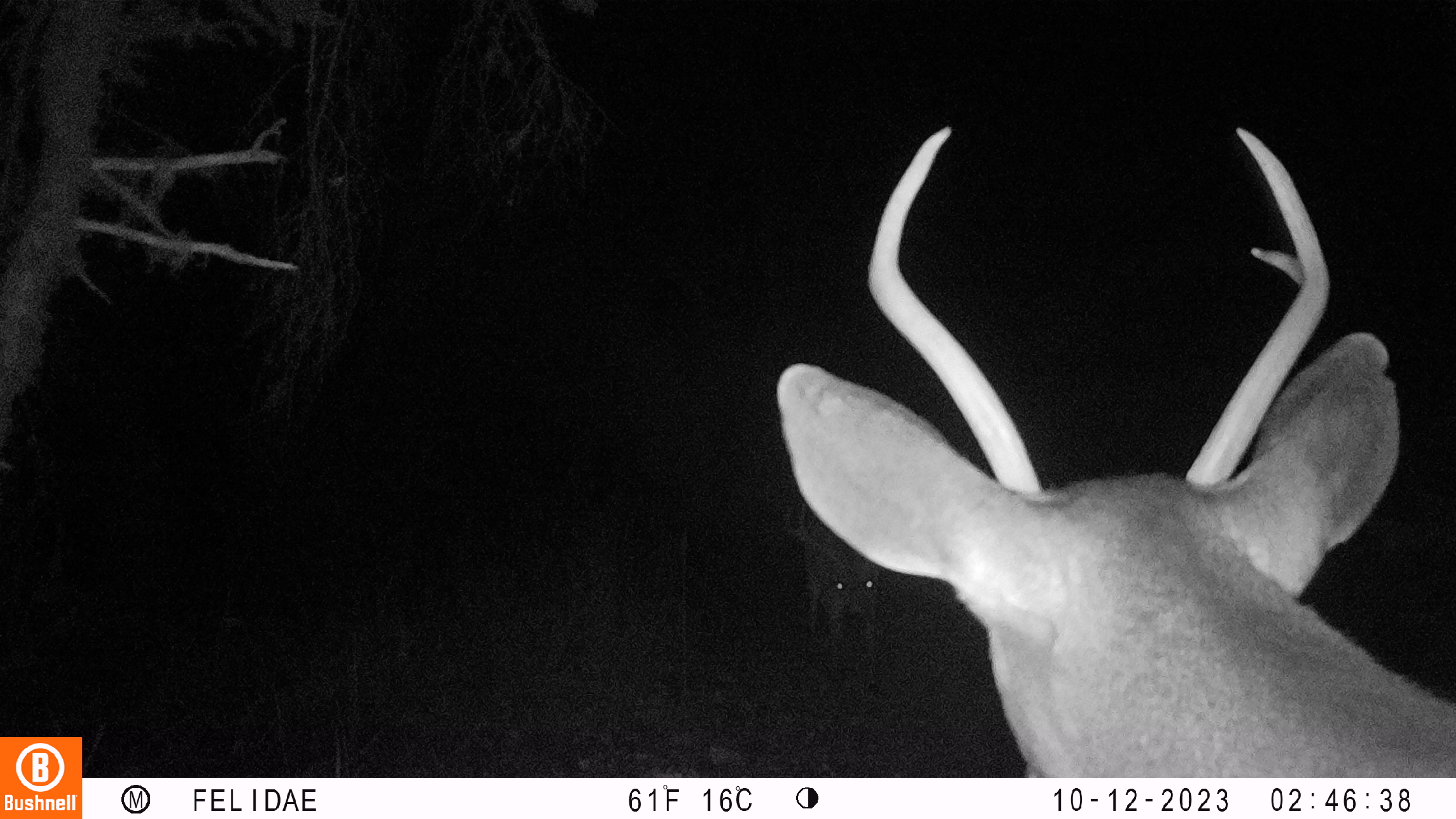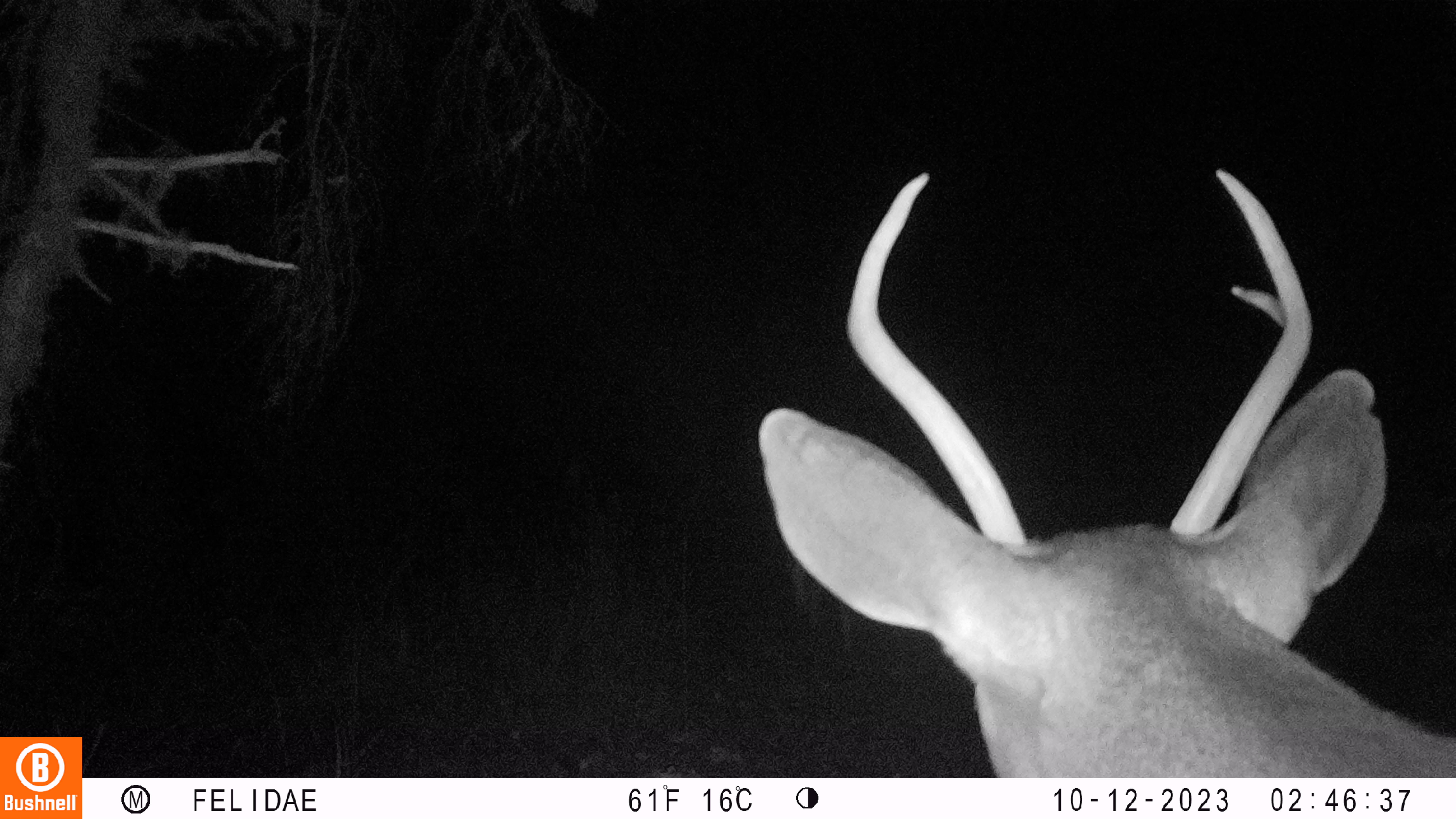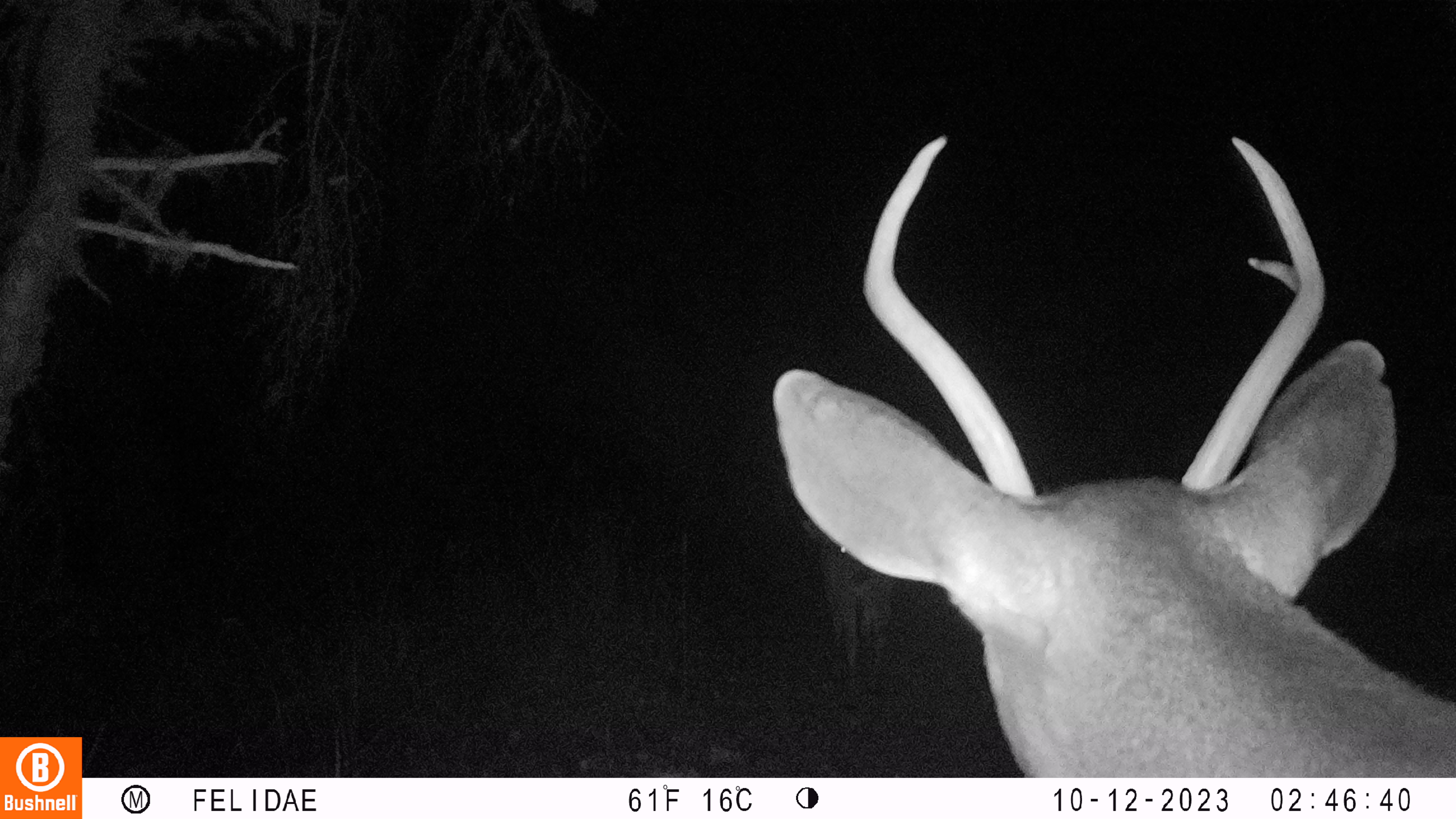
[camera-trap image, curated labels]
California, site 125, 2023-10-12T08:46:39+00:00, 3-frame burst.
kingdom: Animalia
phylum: Chordata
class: Mammalia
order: Artiodactyla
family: Cervidae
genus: Odocoileus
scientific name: Odocoileus hemionus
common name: mule deer